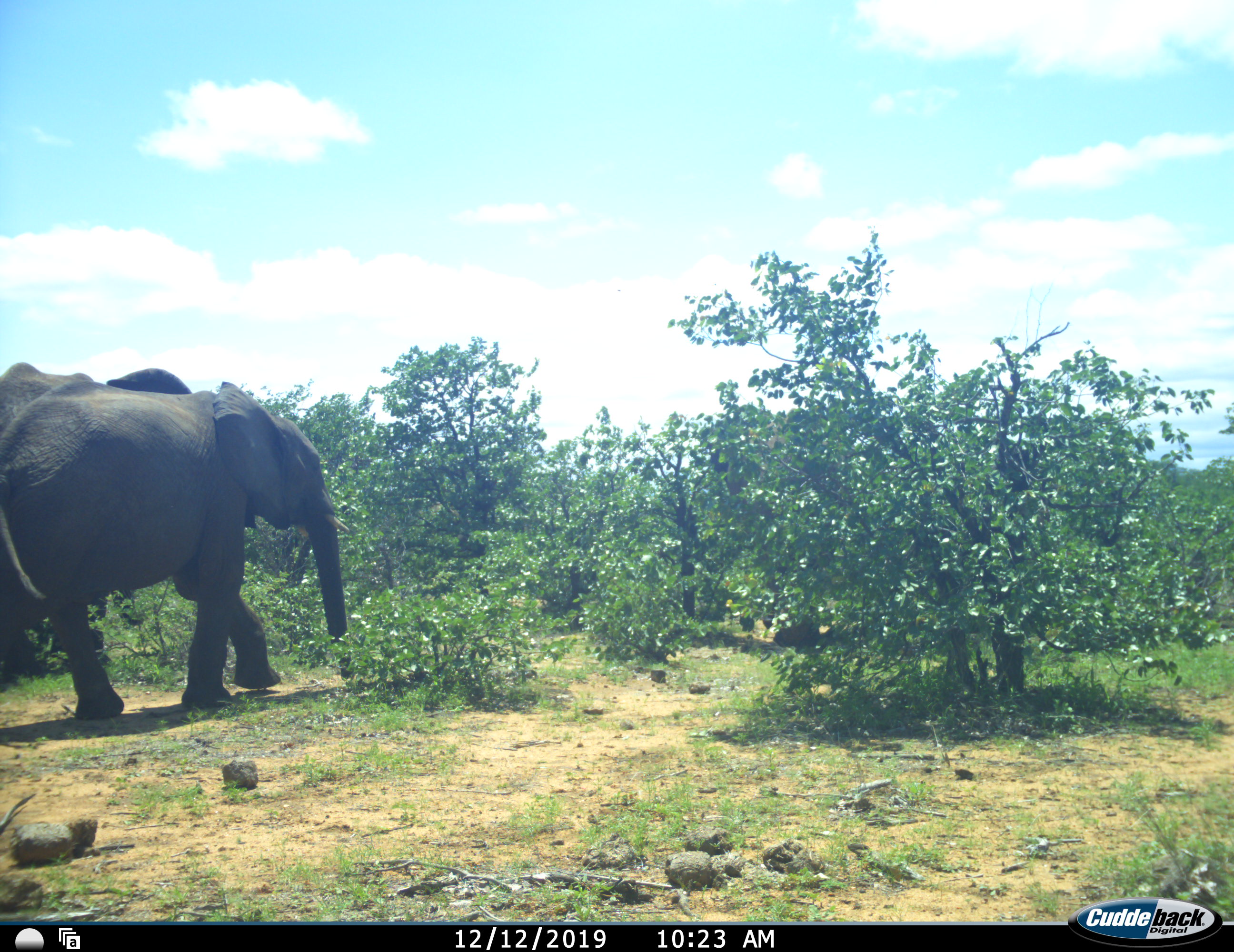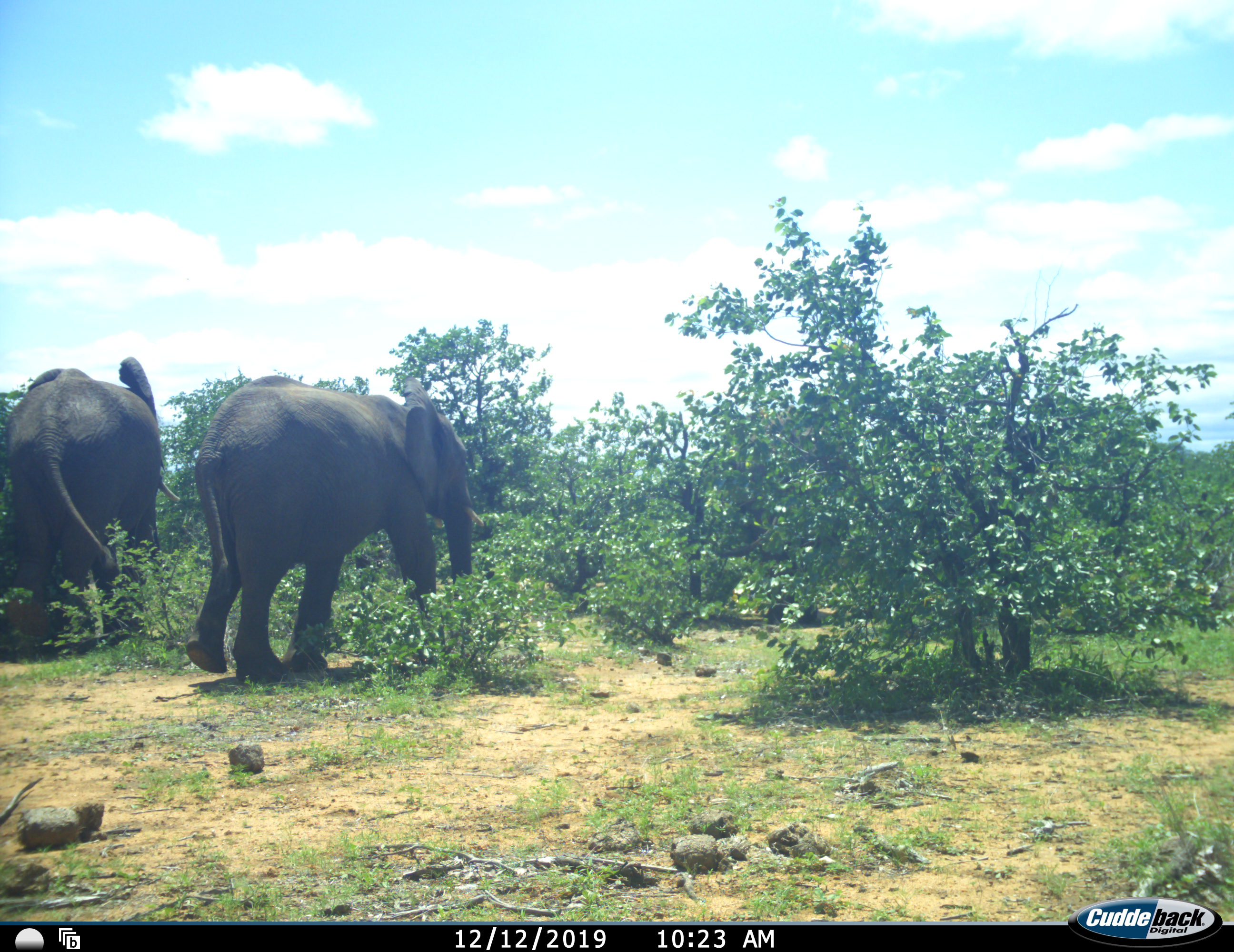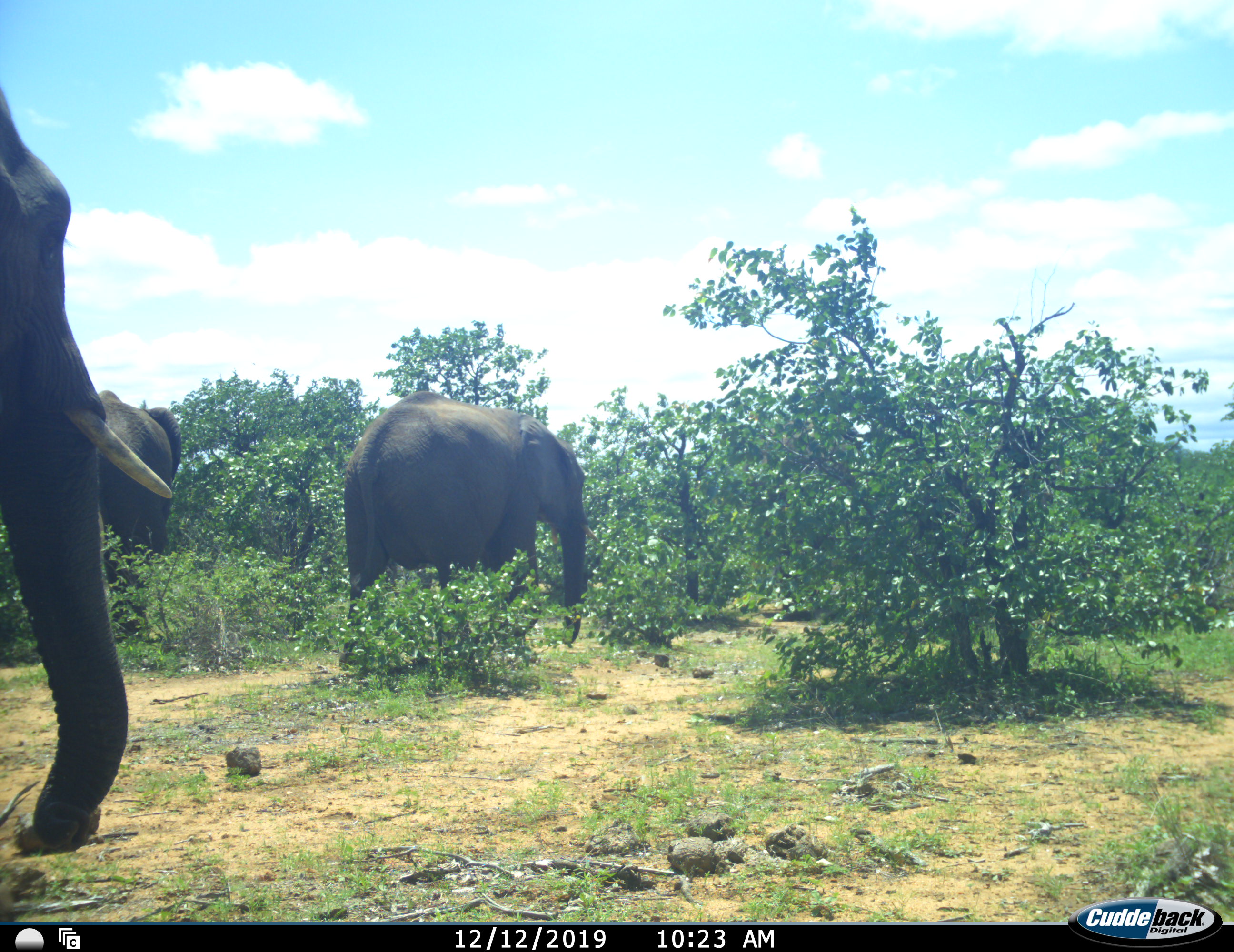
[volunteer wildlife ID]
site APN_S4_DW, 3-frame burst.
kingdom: Animalia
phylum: Chordata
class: Mammalia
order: Proboscidea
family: Elephantidae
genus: Loxodonta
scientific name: Loxodonta africana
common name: african bush elephant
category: elephant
Elephant (african bush elephant) (Loxodonta africana), count 3. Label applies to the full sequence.